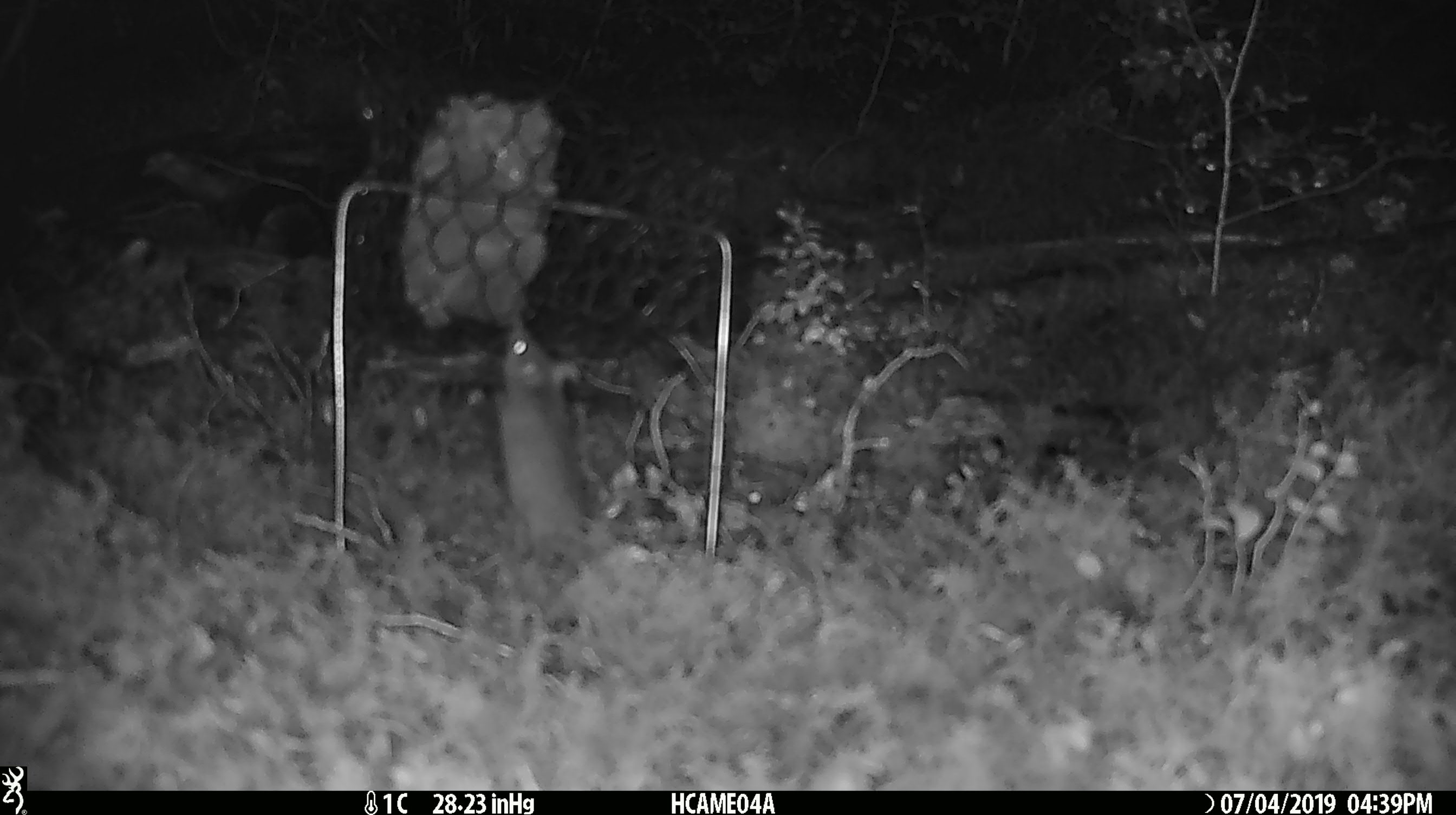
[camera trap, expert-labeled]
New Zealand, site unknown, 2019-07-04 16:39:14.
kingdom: Animalia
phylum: Chordata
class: Mammalia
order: Rodentia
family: Muridae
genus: Mus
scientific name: Mus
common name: mouse